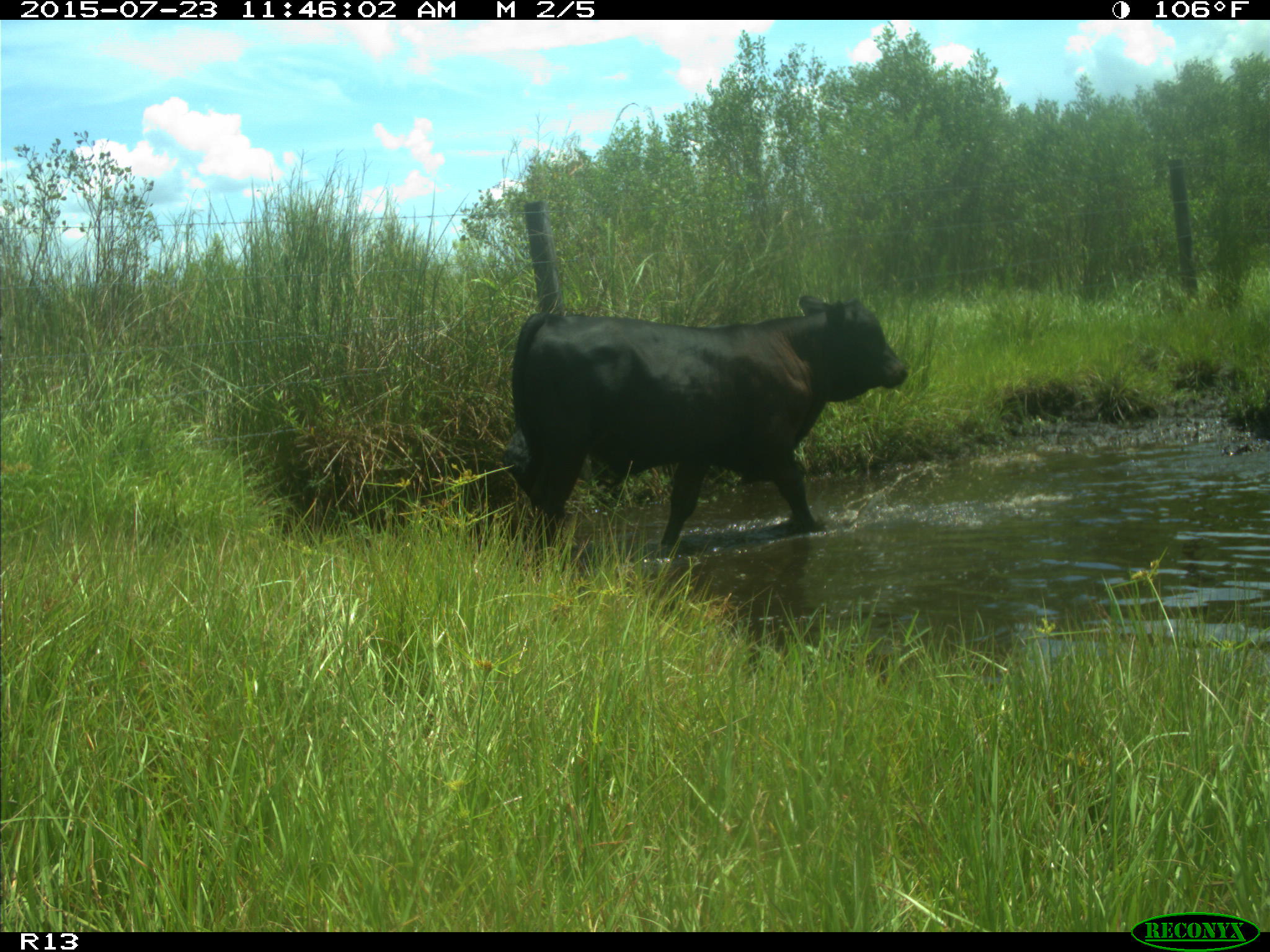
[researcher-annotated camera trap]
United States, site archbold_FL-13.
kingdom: Animalia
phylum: Chordata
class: Mammalia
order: Artiodactyla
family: Bovidae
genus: Bos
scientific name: Bos taurus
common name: domestic cow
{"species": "Bos taurus (domestic cow)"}